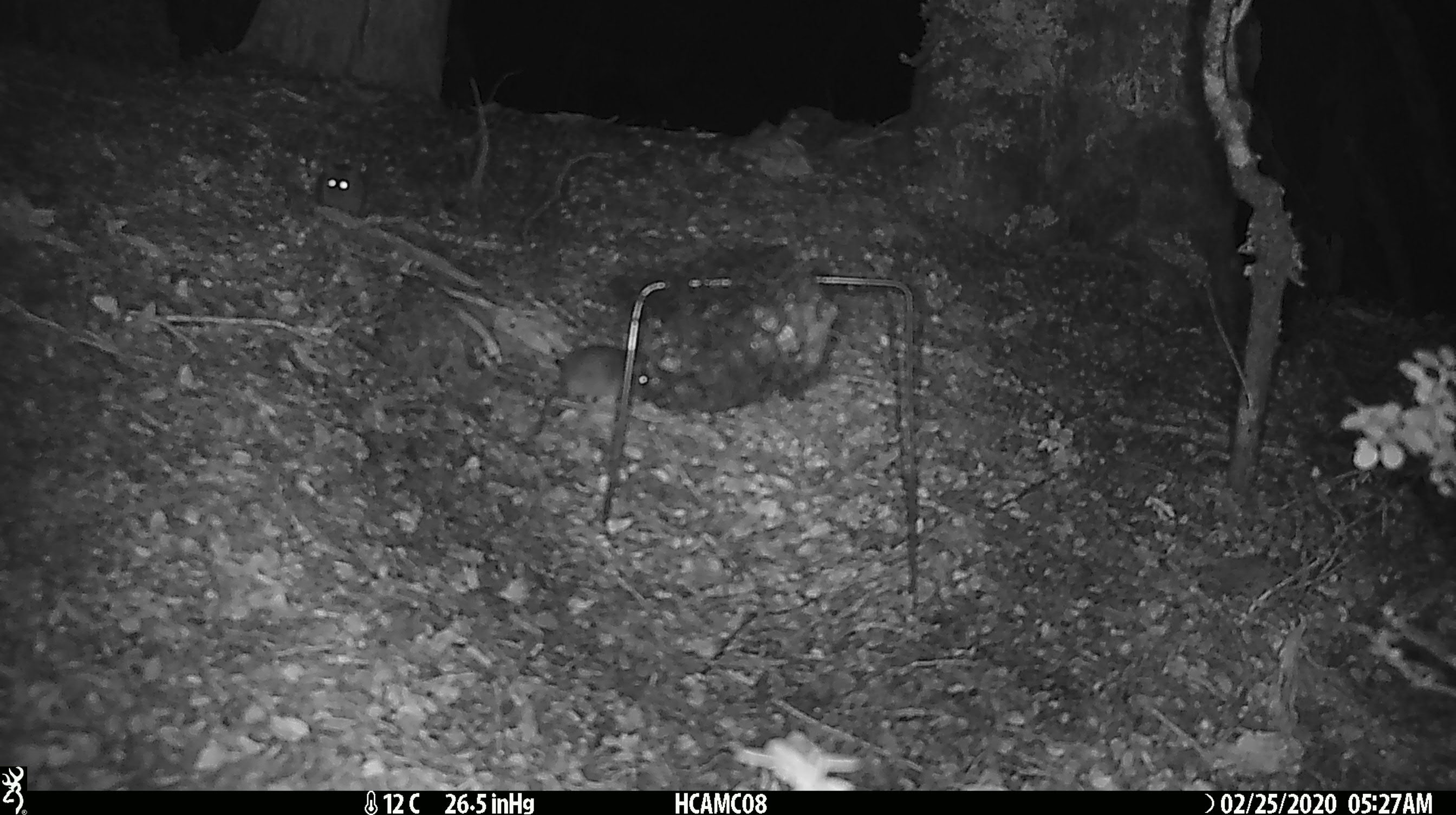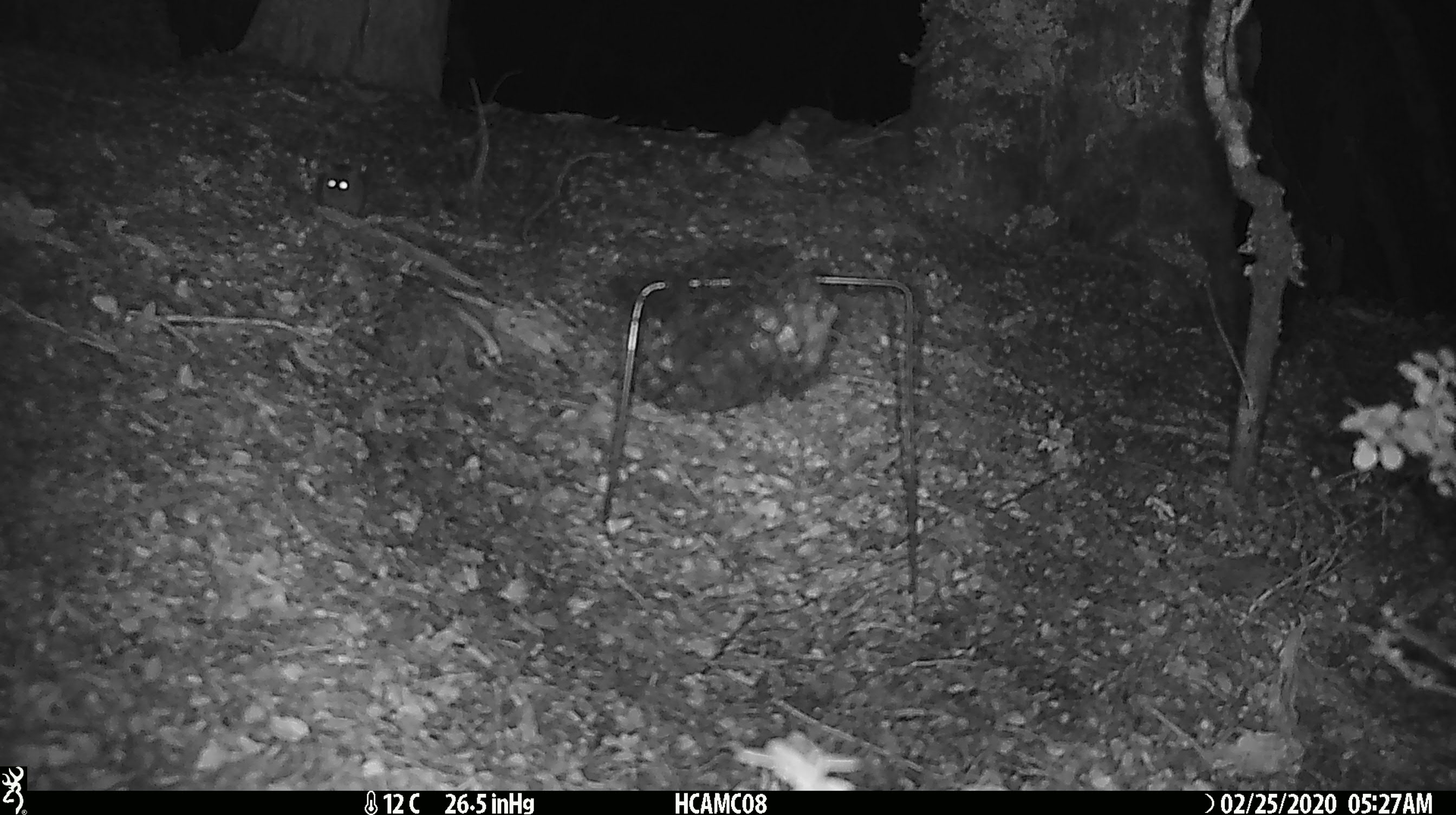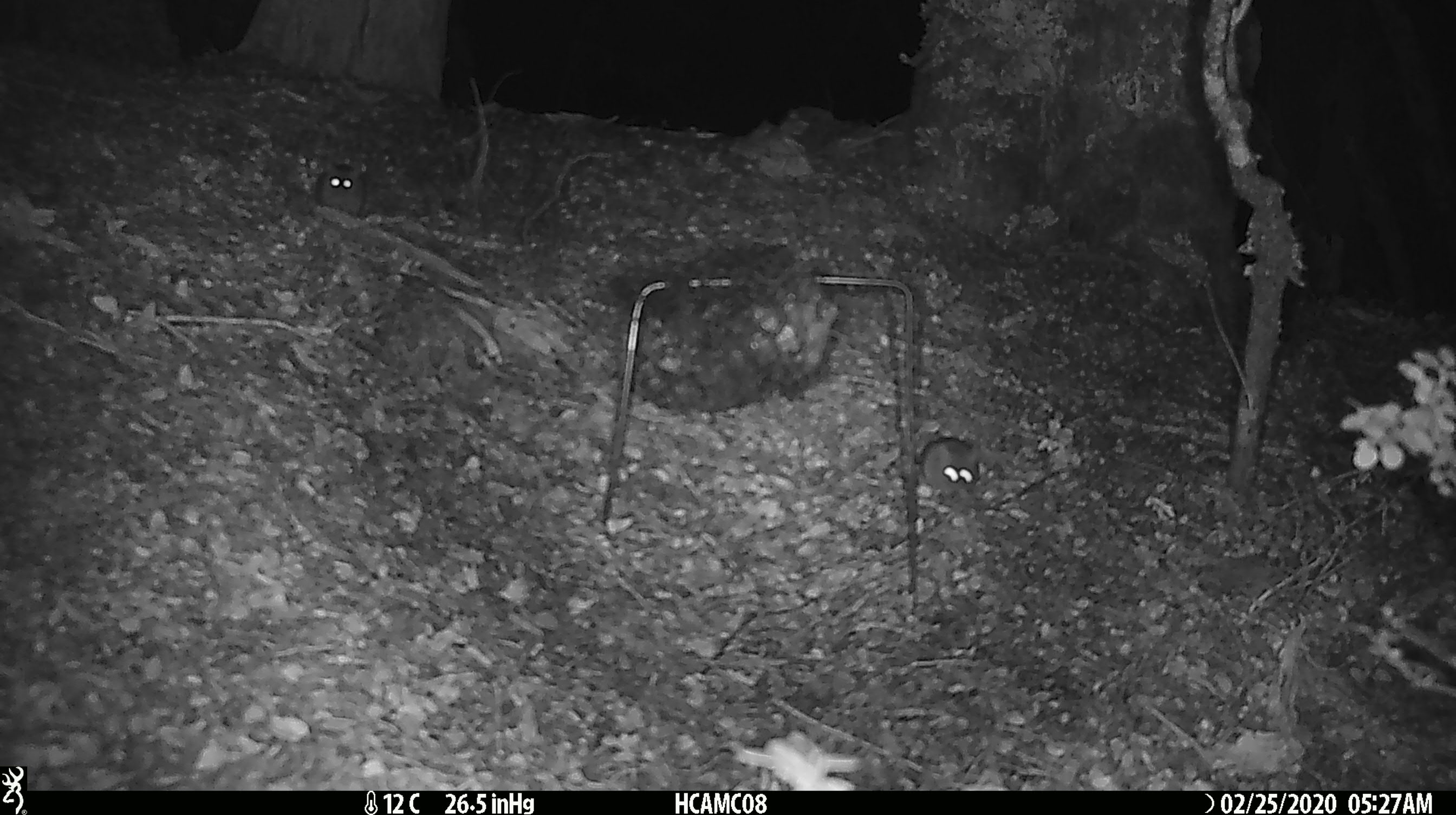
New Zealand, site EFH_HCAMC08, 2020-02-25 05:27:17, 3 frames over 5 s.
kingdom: Animalia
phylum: Chordata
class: Mammalia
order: Rodentia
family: Muridae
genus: Mus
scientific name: Mus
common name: mouse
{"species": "mouse (Mus)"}